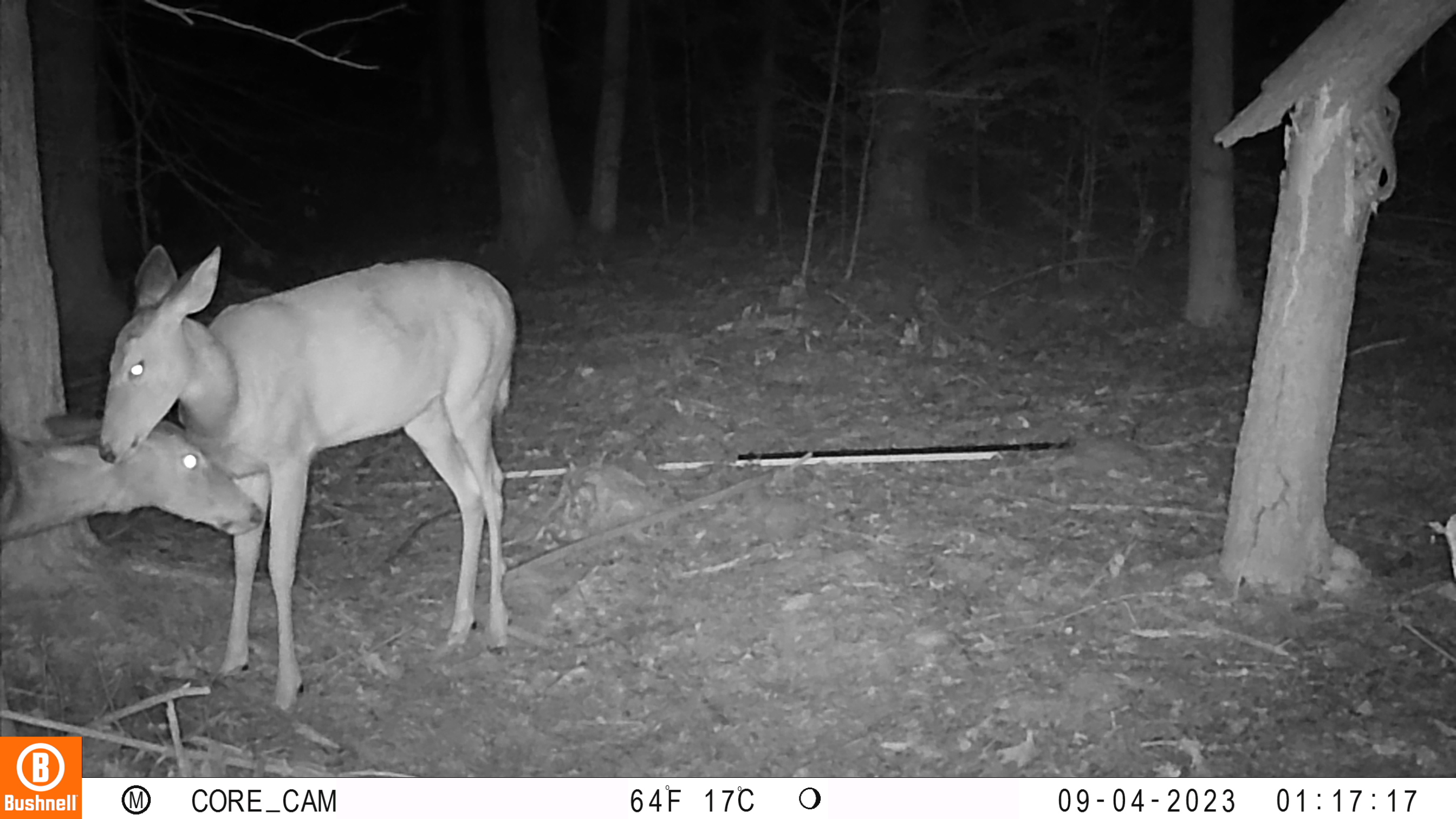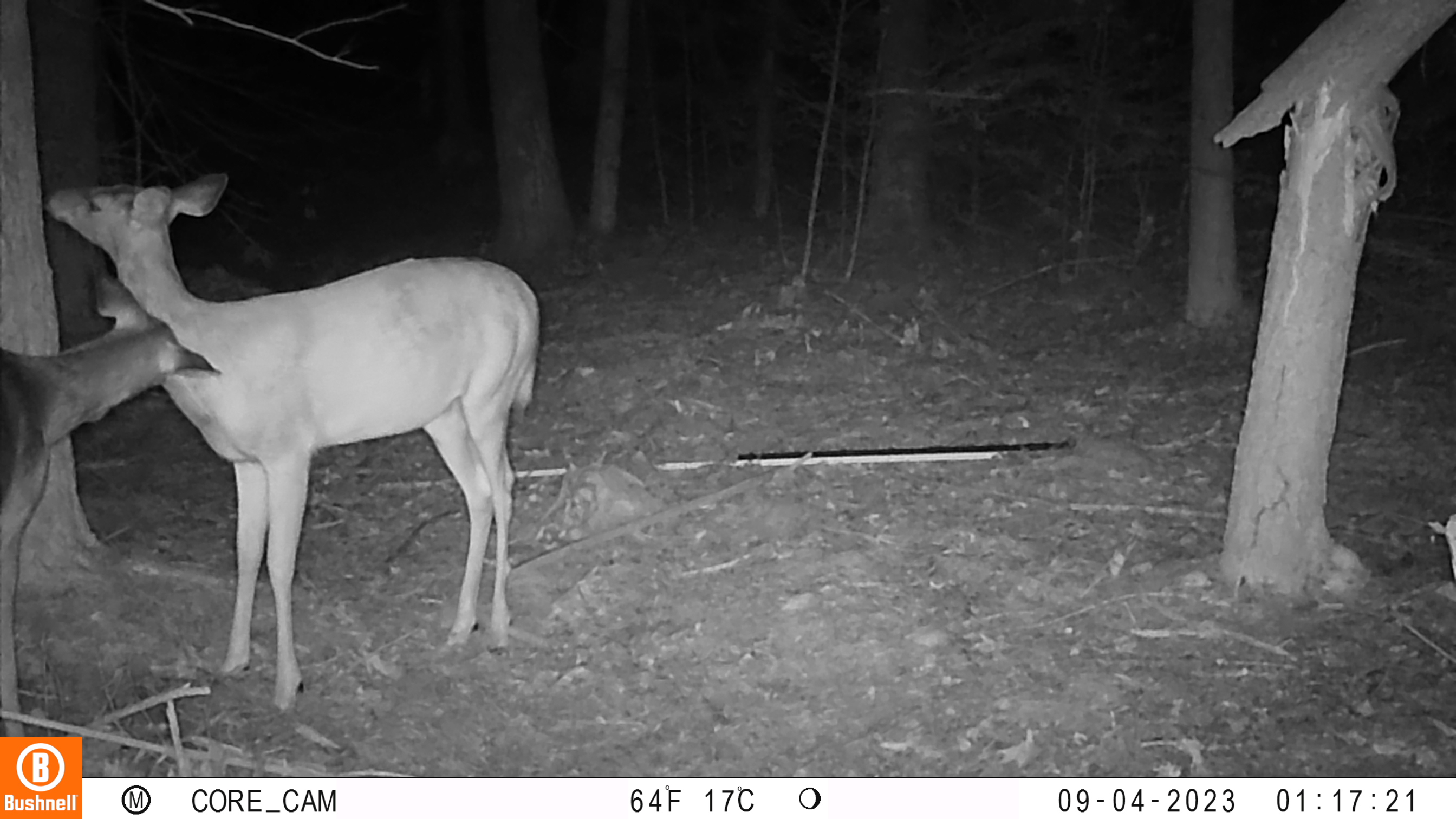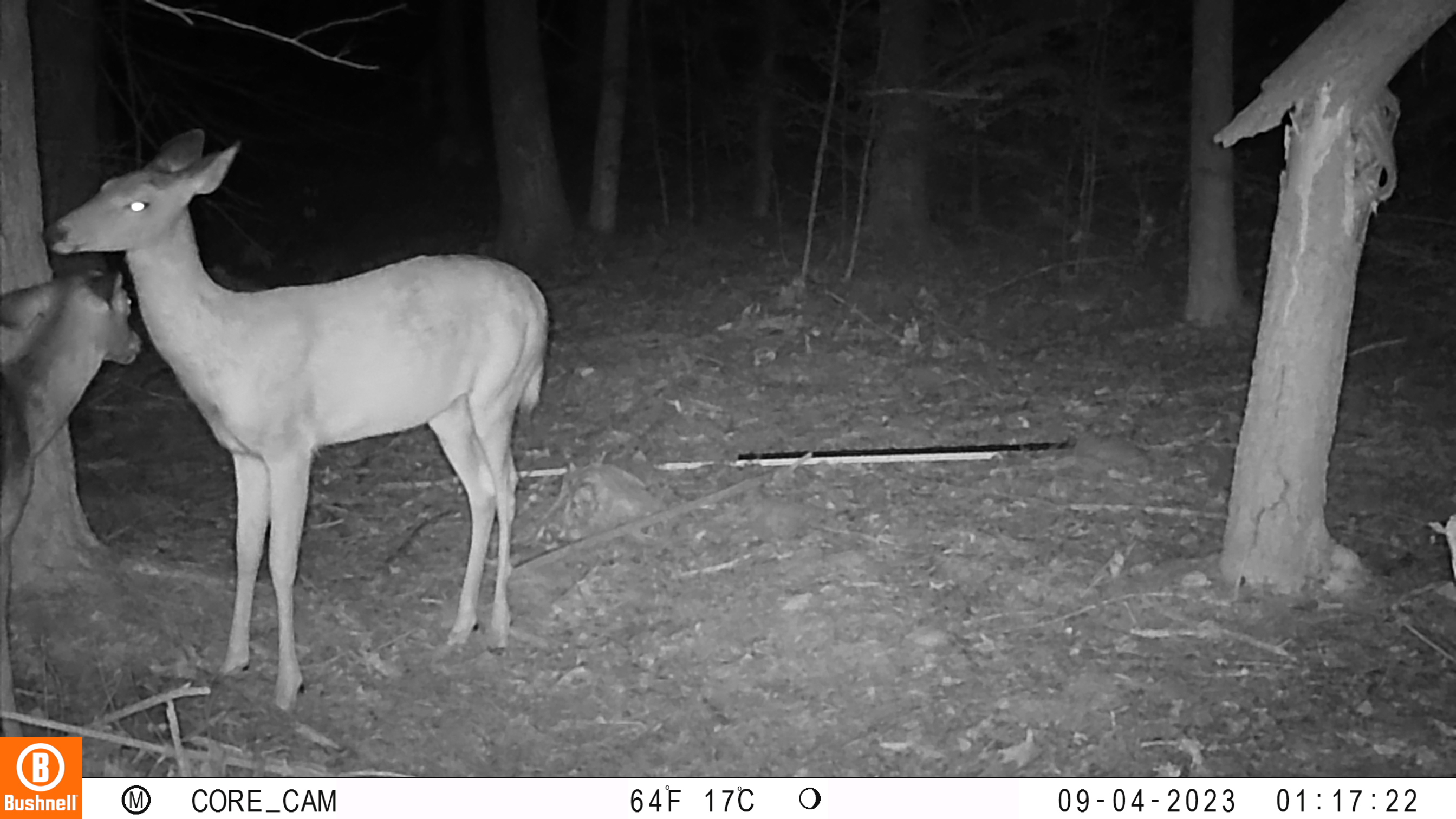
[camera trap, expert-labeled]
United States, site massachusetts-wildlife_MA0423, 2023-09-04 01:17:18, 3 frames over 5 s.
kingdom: Animalia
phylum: Chordata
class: Mammalia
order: Artiodactyla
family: Cervidae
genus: Odocoileus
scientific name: Odocoileus virginianus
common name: white-tailed deer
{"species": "white-tailed deer (Odocoileus virginianus)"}